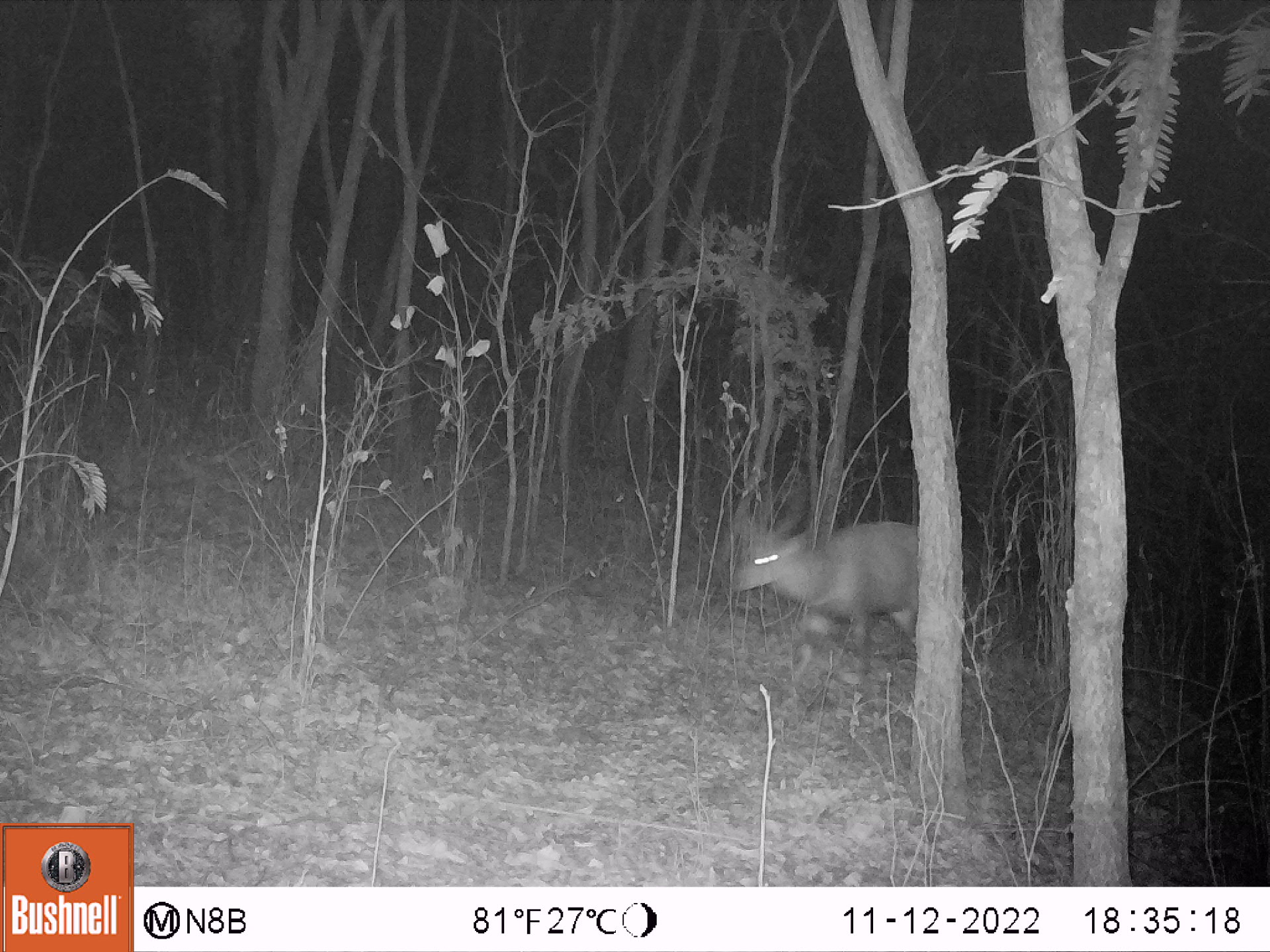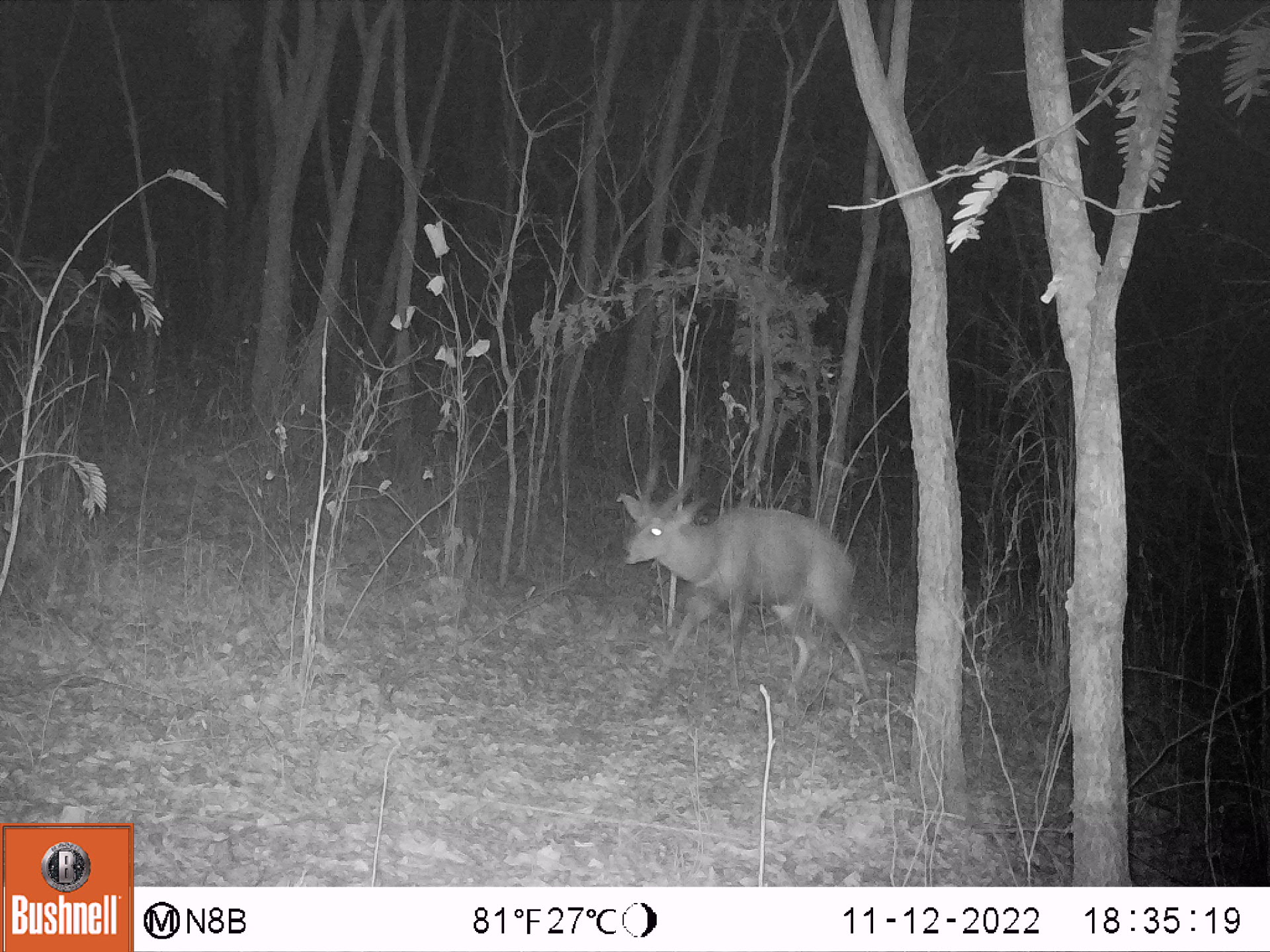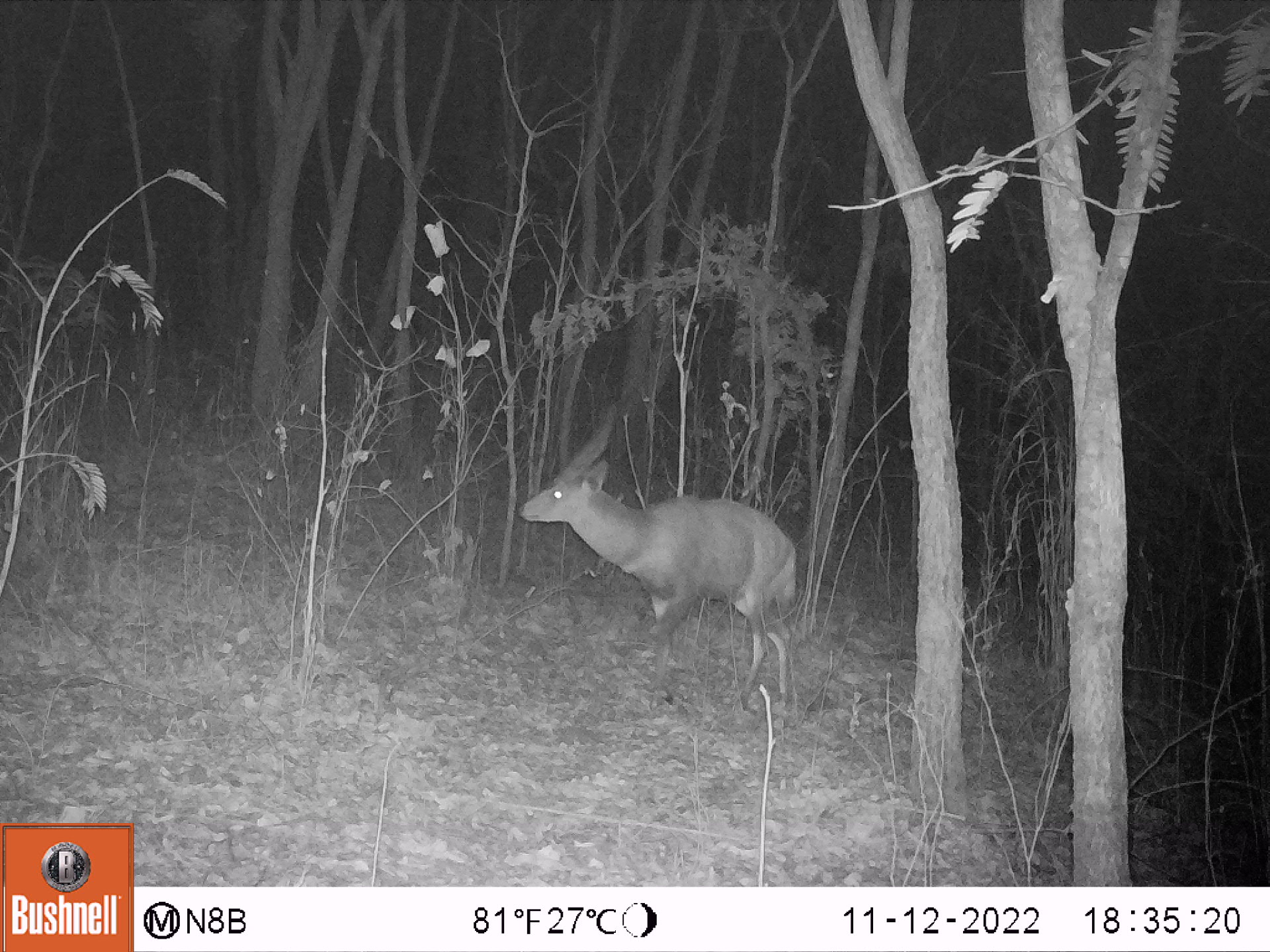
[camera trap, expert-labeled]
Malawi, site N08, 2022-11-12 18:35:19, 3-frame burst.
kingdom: Animalia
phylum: Chordata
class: Mammalia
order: Artiodactyla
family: Bovidae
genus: Tragelaphus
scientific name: Tragelaphus sylvaticus sylvaticus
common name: cape bushbuck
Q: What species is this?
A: Cape bushbuck (Tragelaphus sylvaticus sylvaticus).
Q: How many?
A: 1.